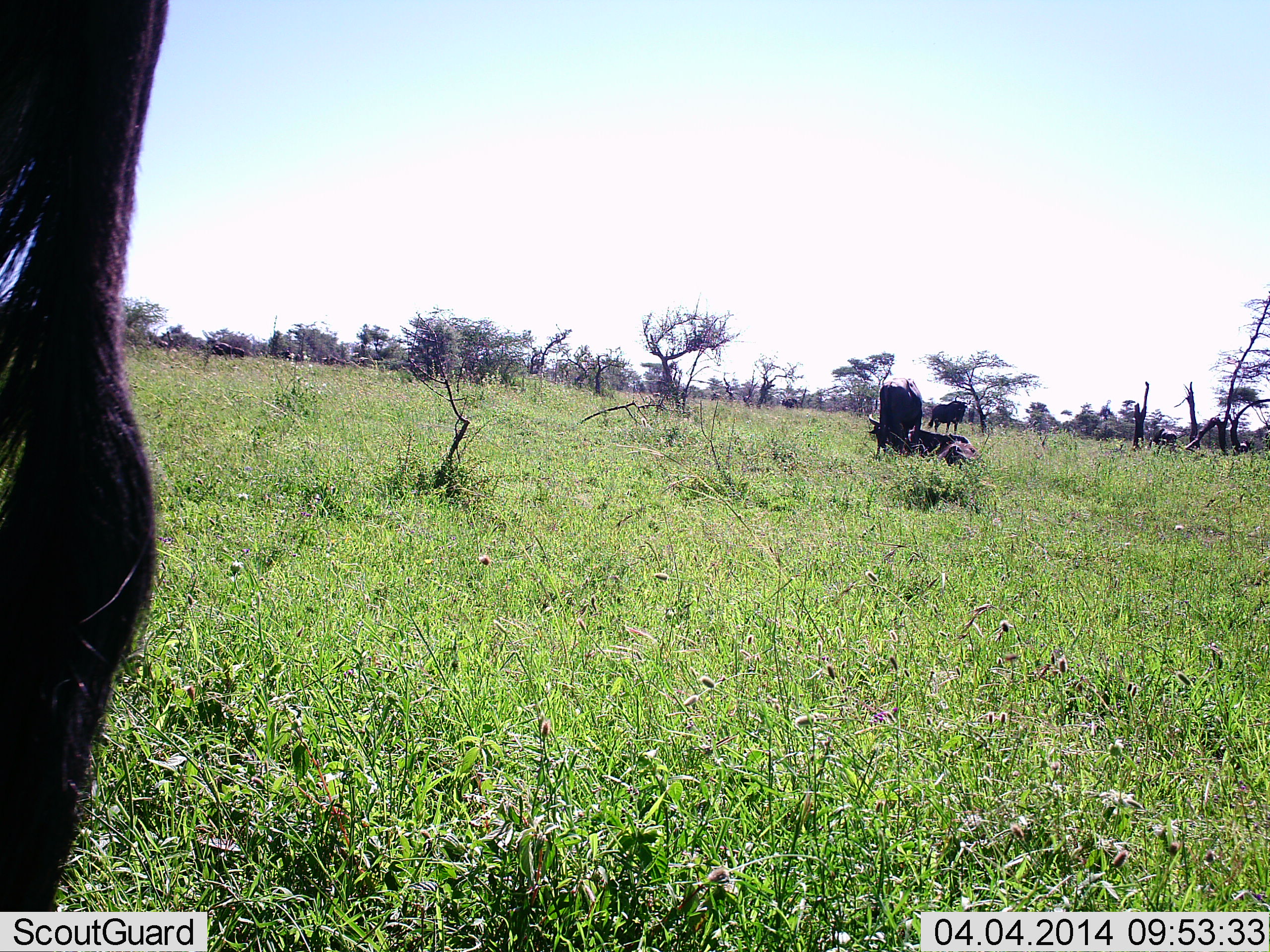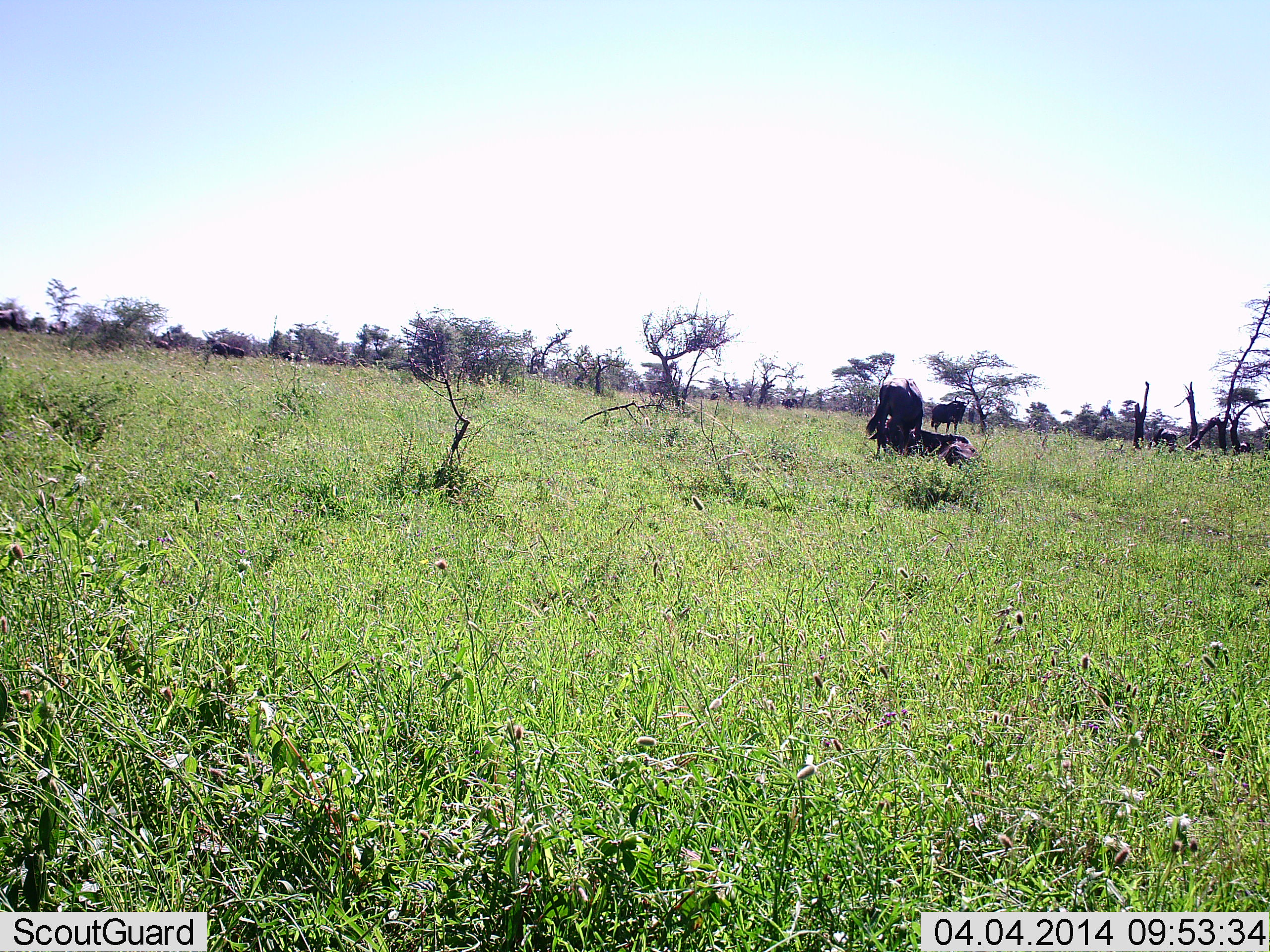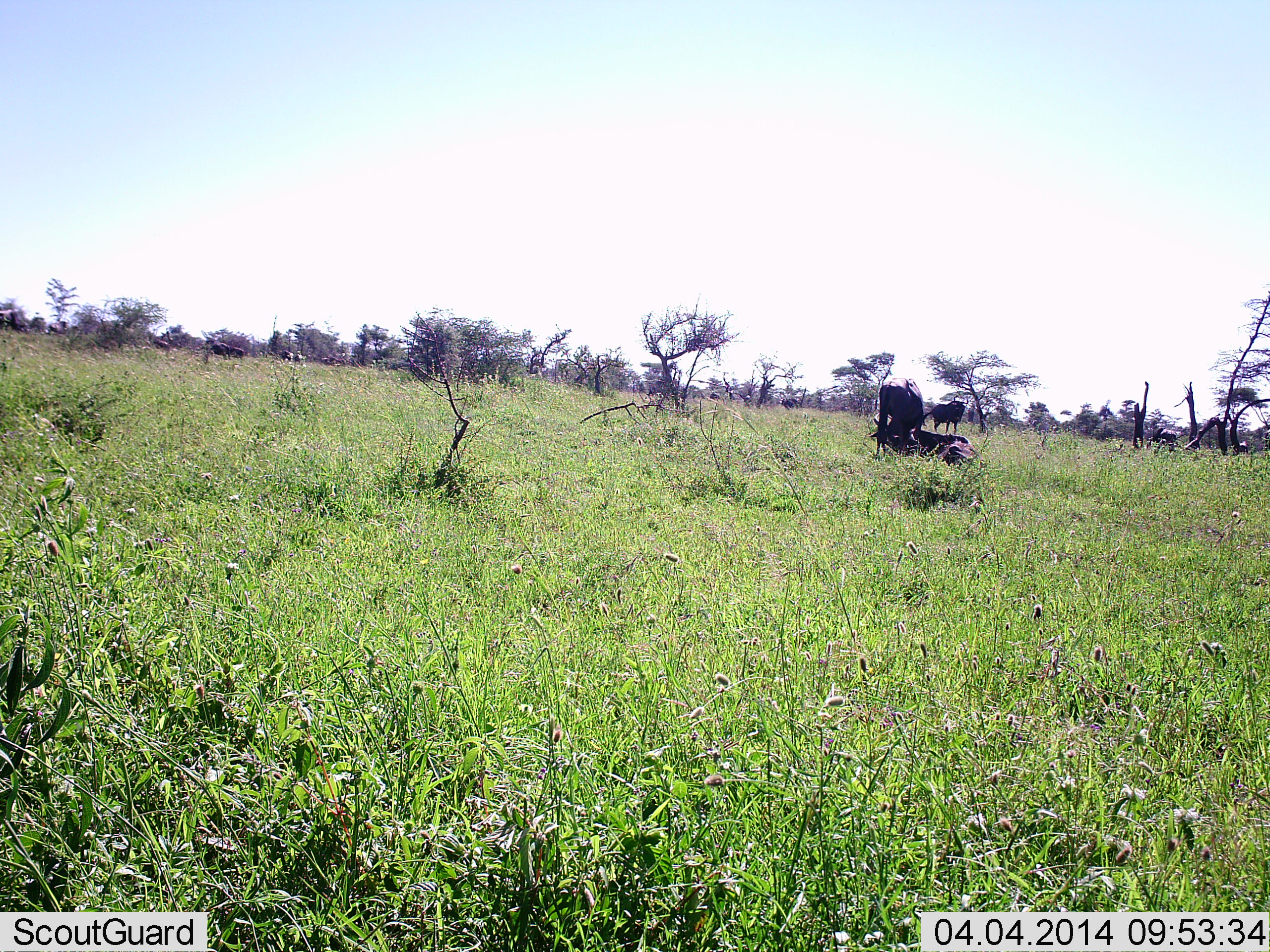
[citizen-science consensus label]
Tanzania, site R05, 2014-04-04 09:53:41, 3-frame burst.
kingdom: Animalia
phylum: Chordata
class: Mammalia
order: Artiodactyla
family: Bovidae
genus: Connochaetes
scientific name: Connochaetes taurinus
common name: blue wildebeest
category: wildebeest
Wildebeest (blue wildebeest) (Connochaetes taurinus), count 5. Behavior (volunteer vote fractions): standing 90%, resting 90%, moving 30%, interacting 0%. Young present (vote fraction): 0%. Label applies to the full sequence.